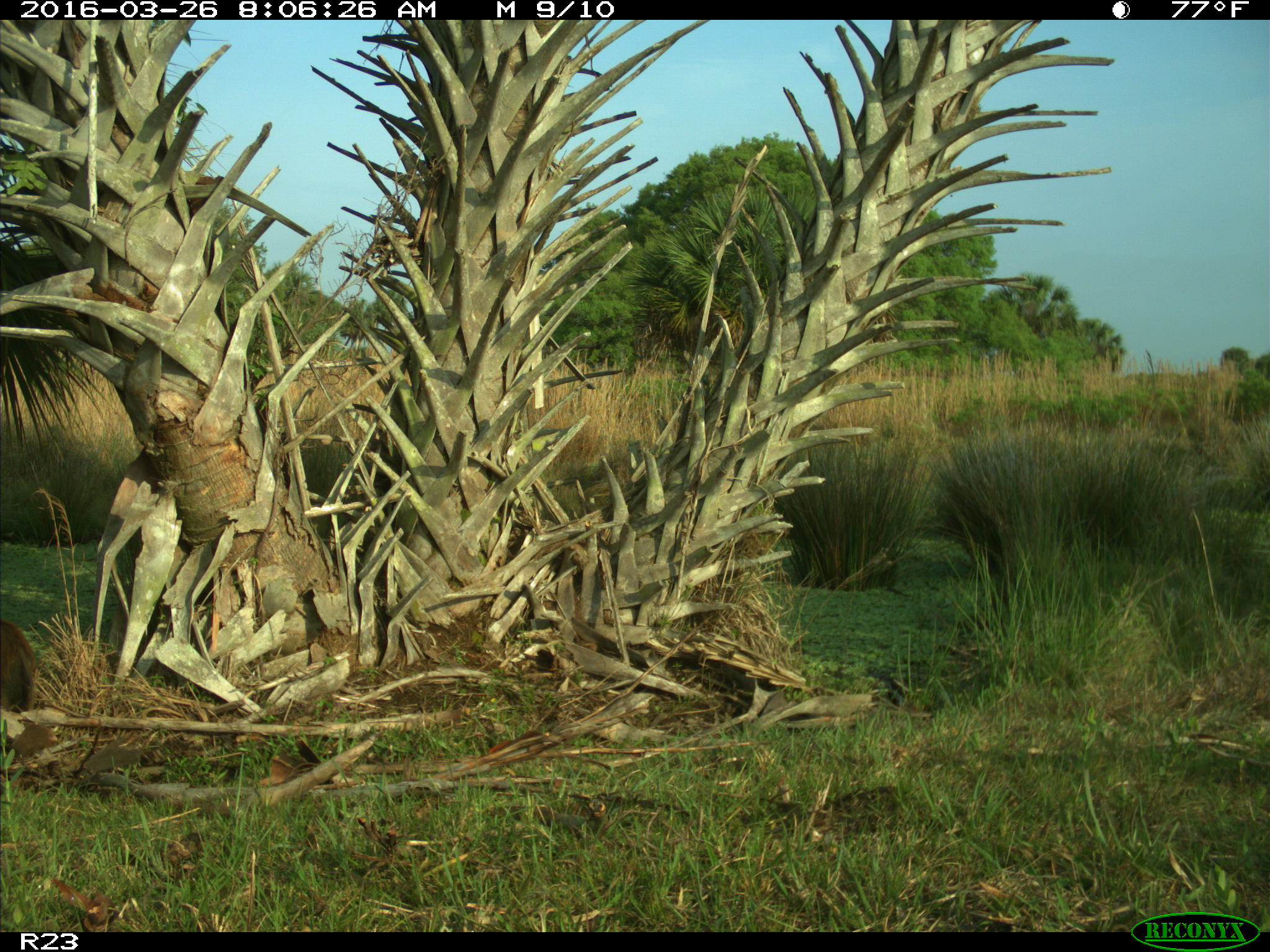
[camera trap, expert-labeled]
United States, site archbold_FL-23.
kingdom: Animalia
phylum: Chordata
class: Mammalia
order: Artiodactyla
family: Suidae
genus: Sus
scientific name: Sus scrofa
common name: wild boar